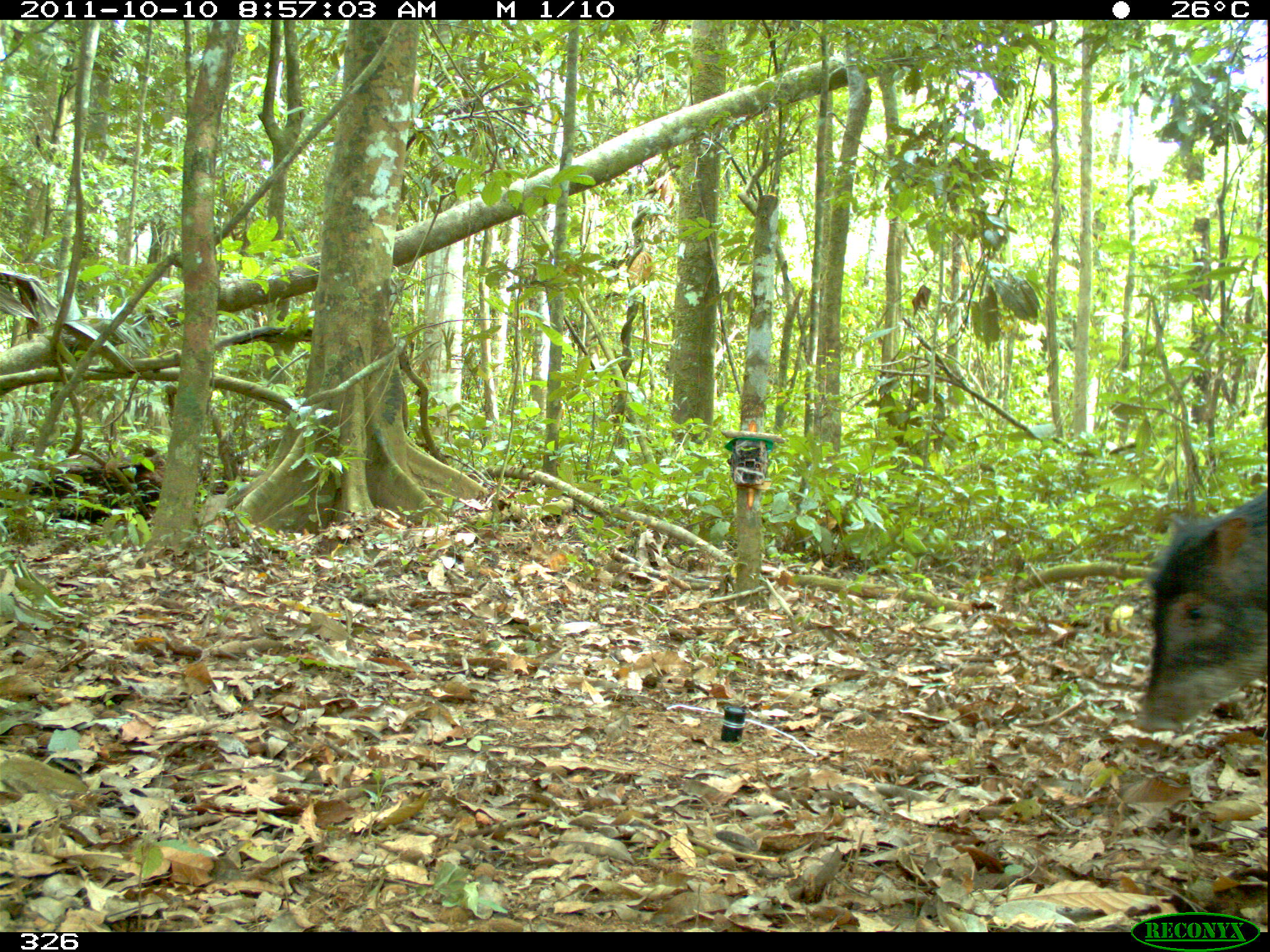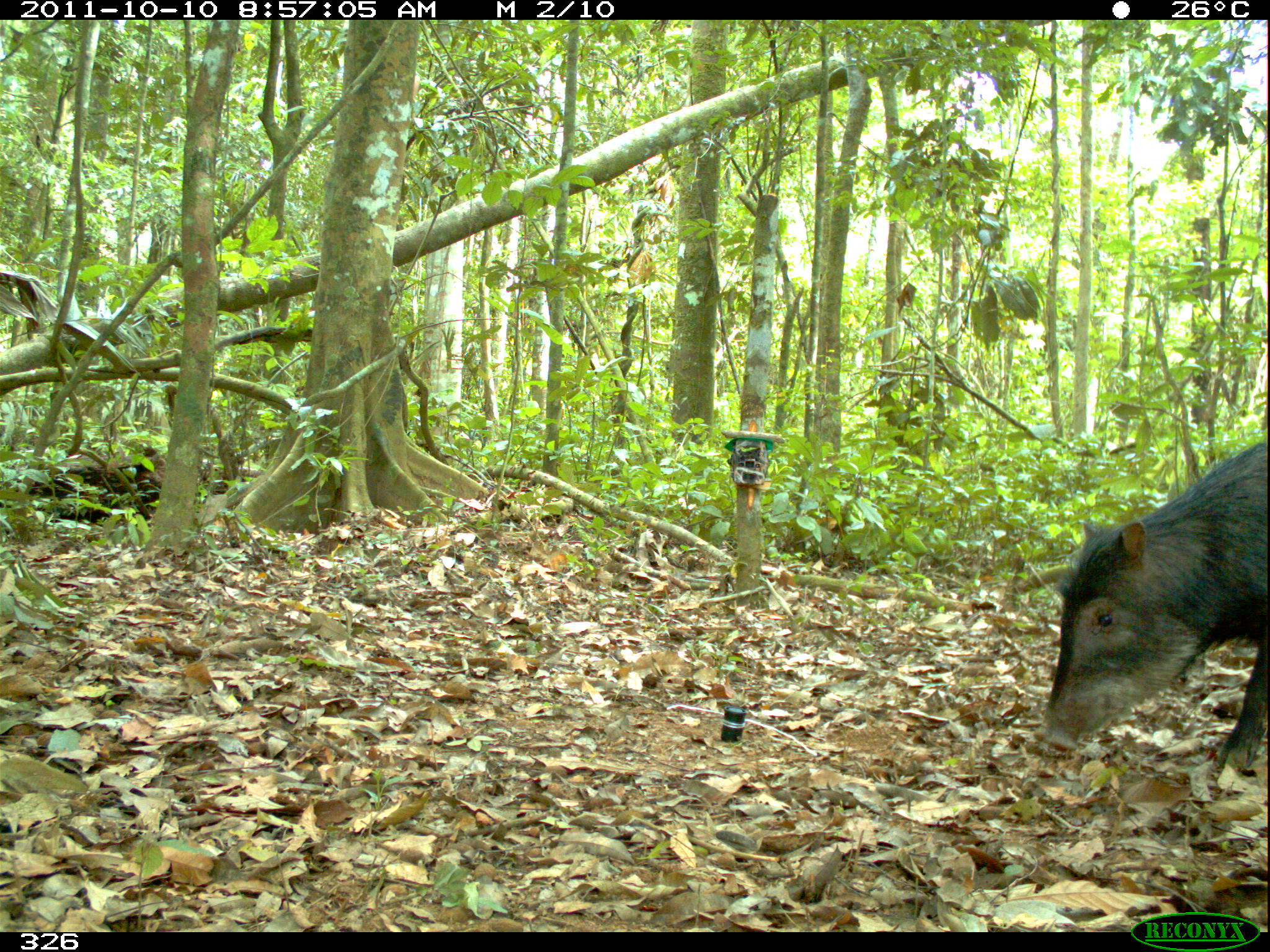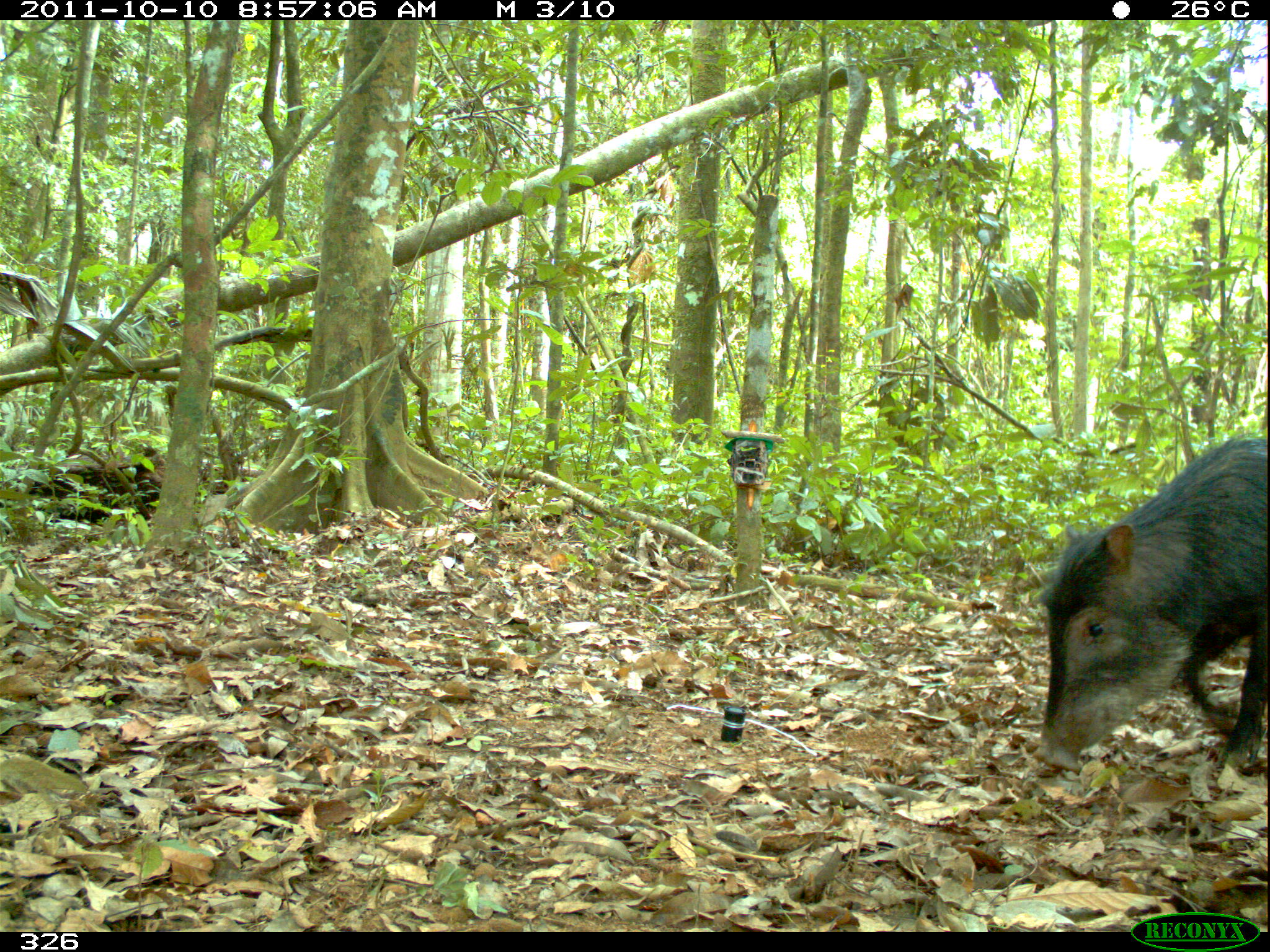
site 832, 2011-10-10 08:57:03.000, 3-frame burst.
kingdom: Animalia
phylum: Chordata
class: Mammalia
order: Artiodactyla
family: Tayassuidae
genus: Tayassu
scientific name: Tayassu pecari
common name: white-lipped peccary